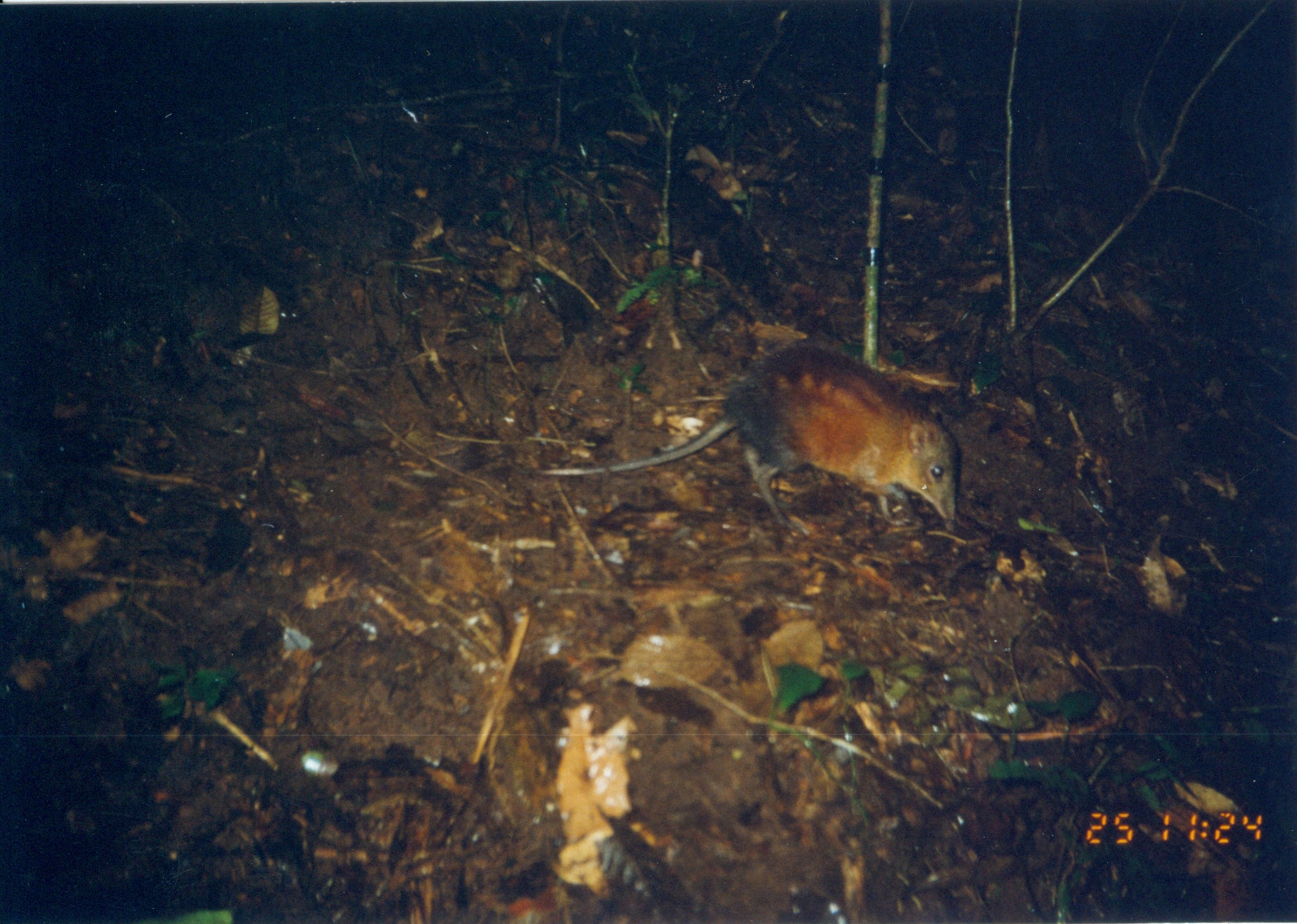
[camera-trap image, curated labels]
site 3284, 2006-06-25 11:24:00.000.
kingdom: Animalia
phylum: Chordata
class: Mammalia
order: Macroscelidea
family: Macroscelididae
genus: Rhynchocyon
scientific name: Rhynchocyon udzungwensis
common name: grey-faced sengi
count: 1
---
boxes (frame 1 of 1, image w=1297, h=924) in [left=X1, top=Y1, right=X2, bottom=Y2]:
rhynchocyon udzungwensis: [left=516, top=340, right=961, bottom=532]